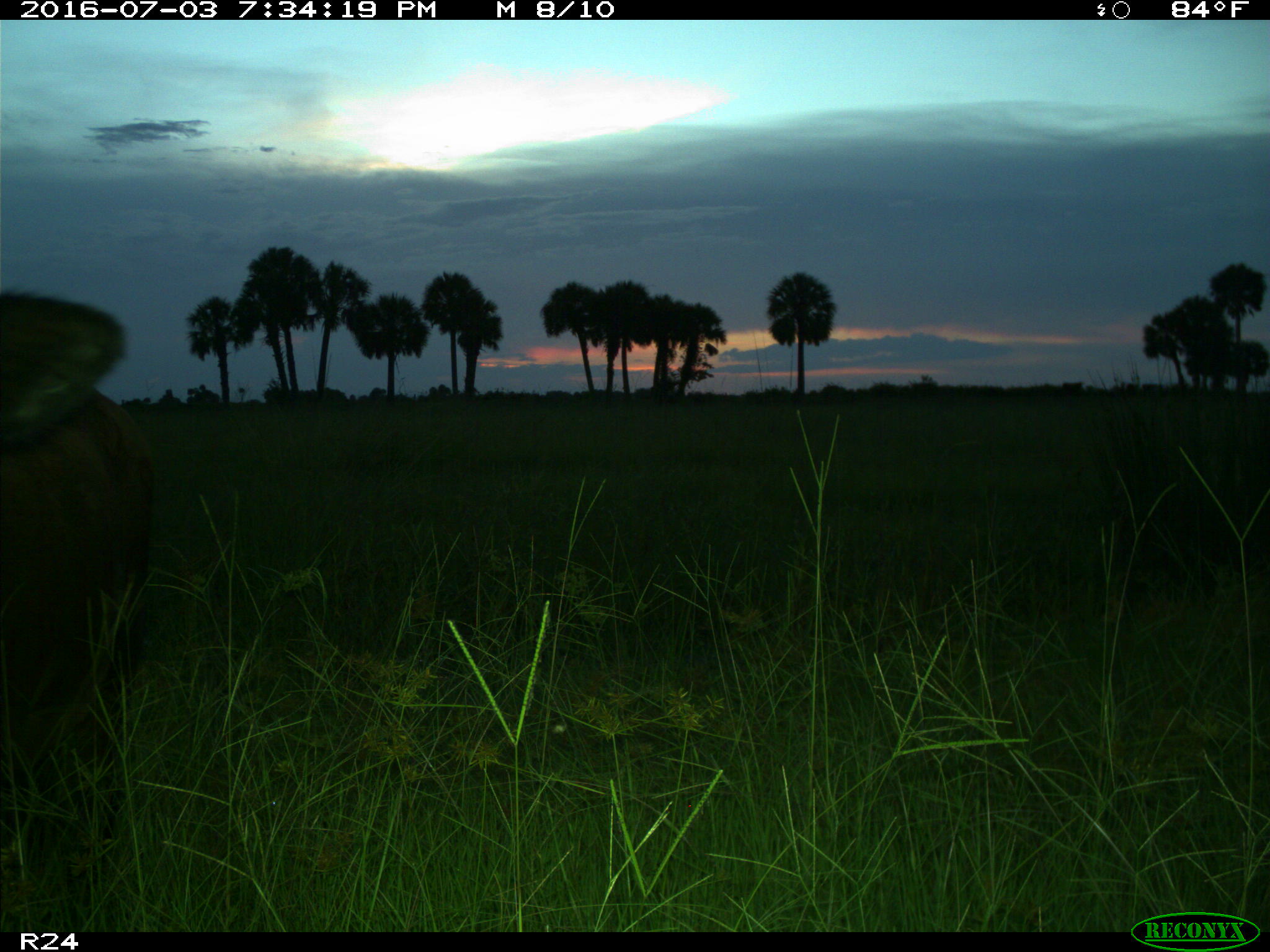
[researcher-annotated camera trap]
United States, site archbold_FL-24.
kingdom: Animalia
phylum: Chordata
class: Mammalia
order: Artiodactyla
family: Bovidae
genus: Bos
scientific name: Bos taurus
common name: domestic cow